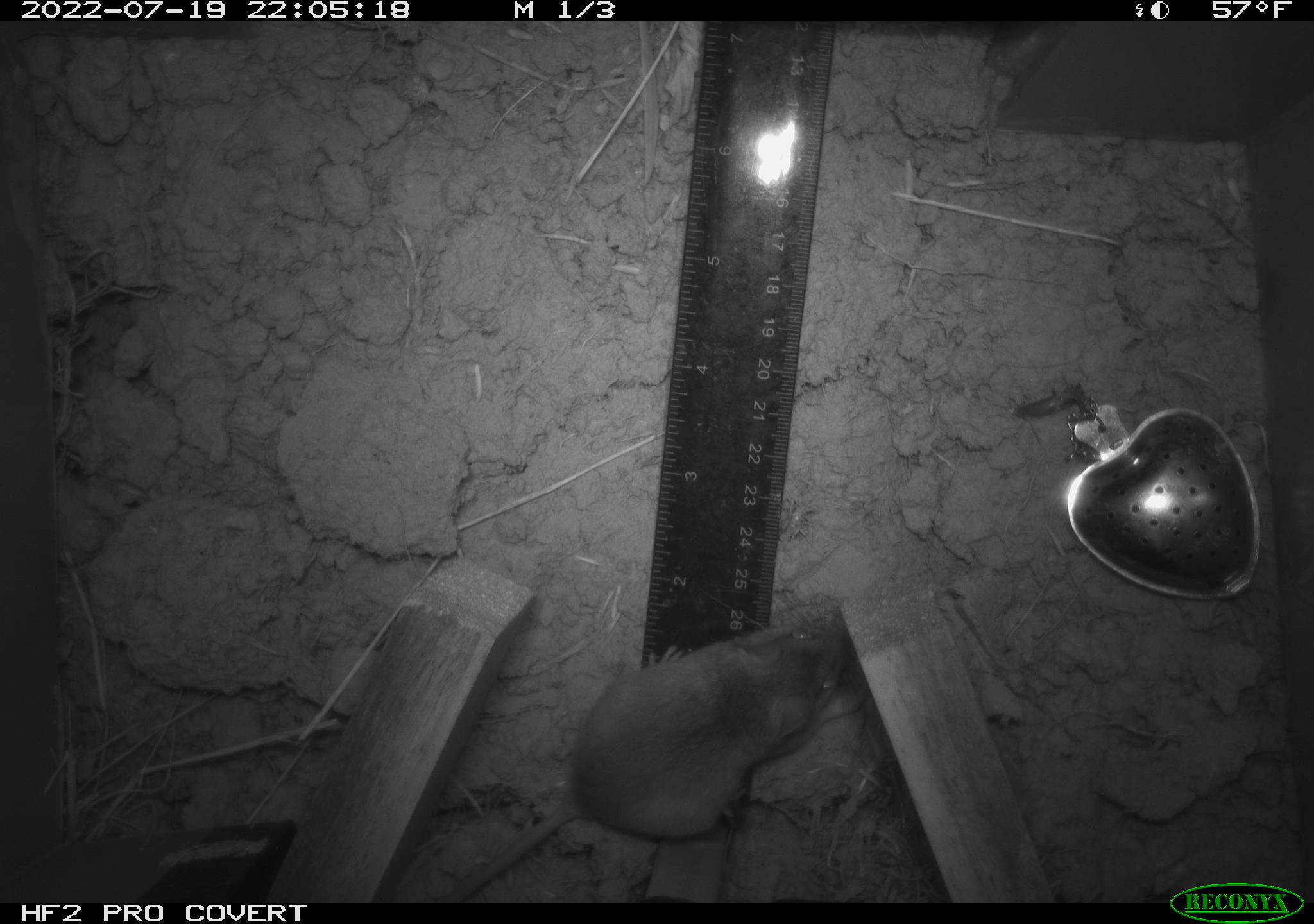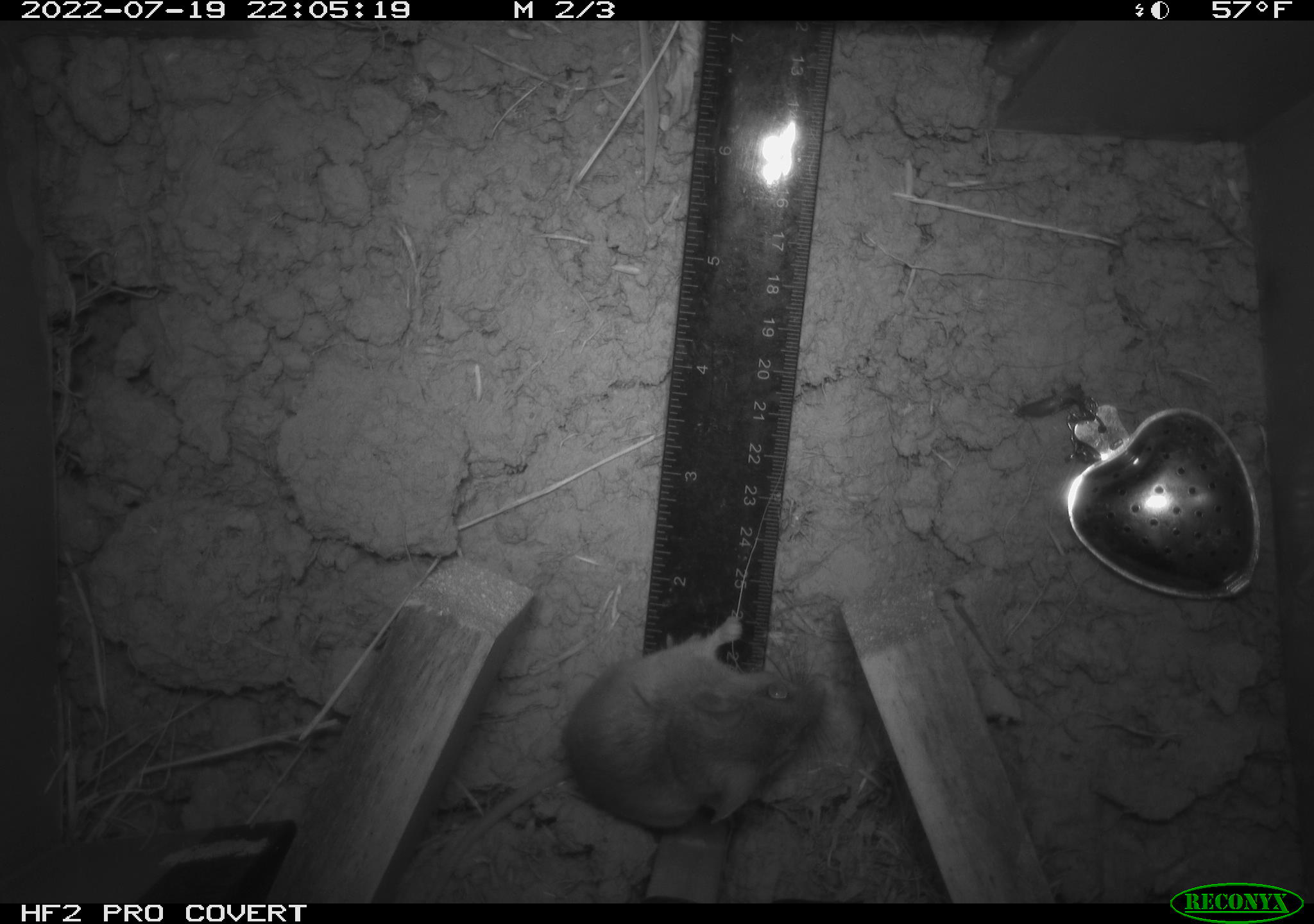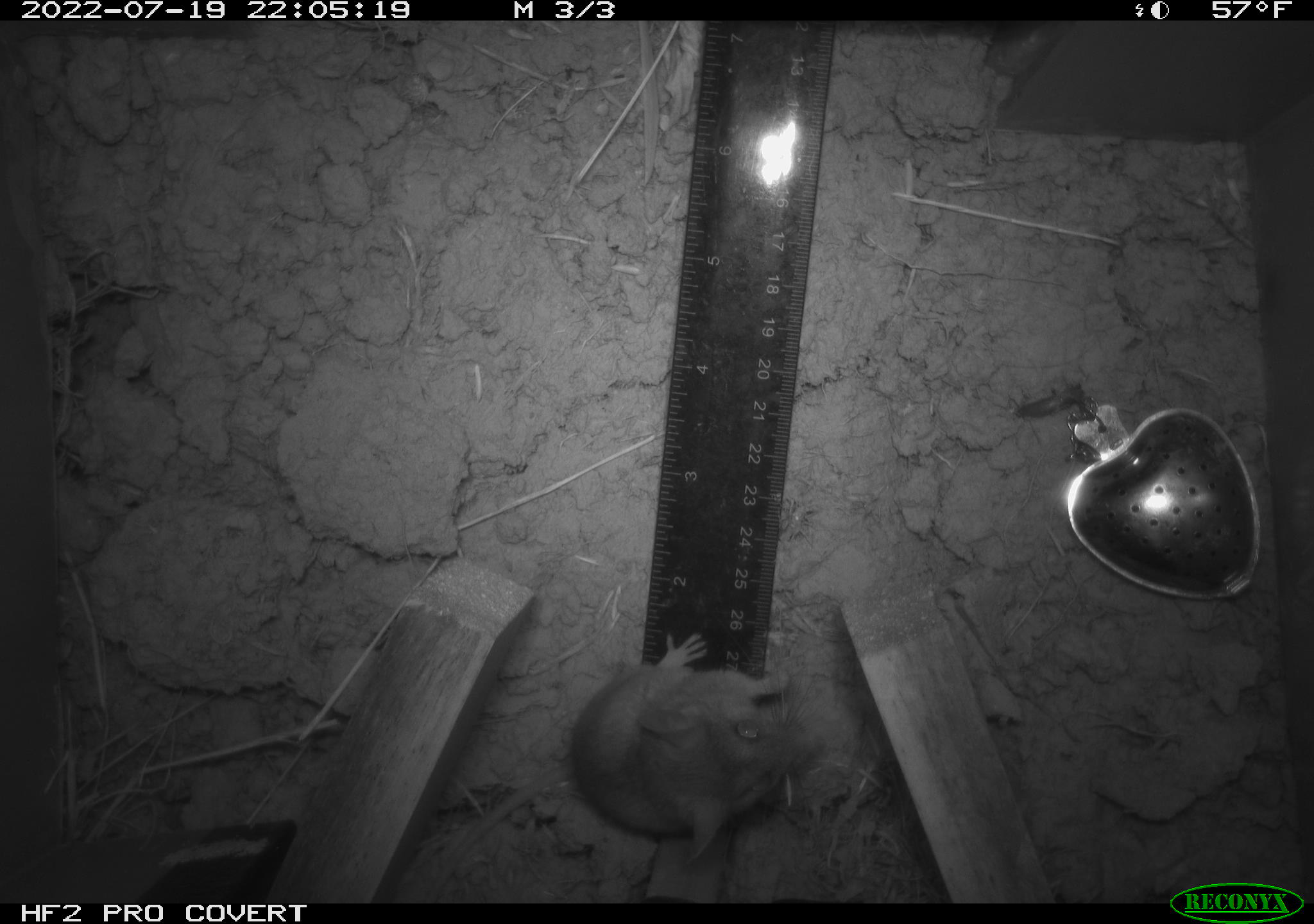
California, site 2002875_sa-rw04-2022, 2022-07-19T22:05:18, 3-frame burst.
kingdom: Animalia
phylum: Chordata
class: Mammalia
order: Rodentia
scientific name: Rodentia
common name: mouse species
Mouse species (Rodentia).